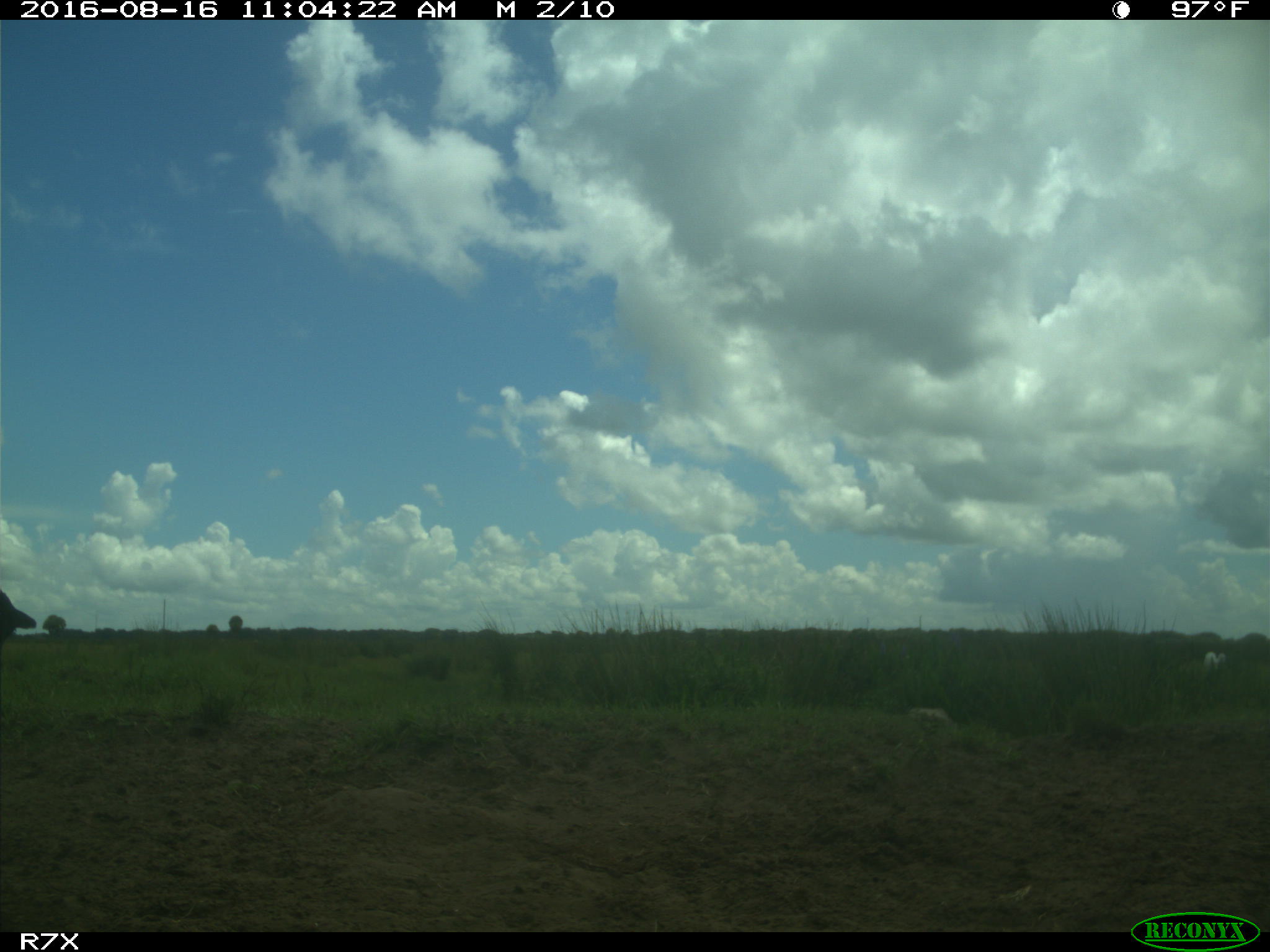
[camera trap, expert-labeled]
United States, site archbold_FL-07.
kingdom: Animalia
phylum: Chordata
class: Mammalia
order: Artiodactyla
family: Bovidae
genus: Bos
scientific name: Bos taurus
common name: domestic cow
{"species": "Bos taurus (domestic cow)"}